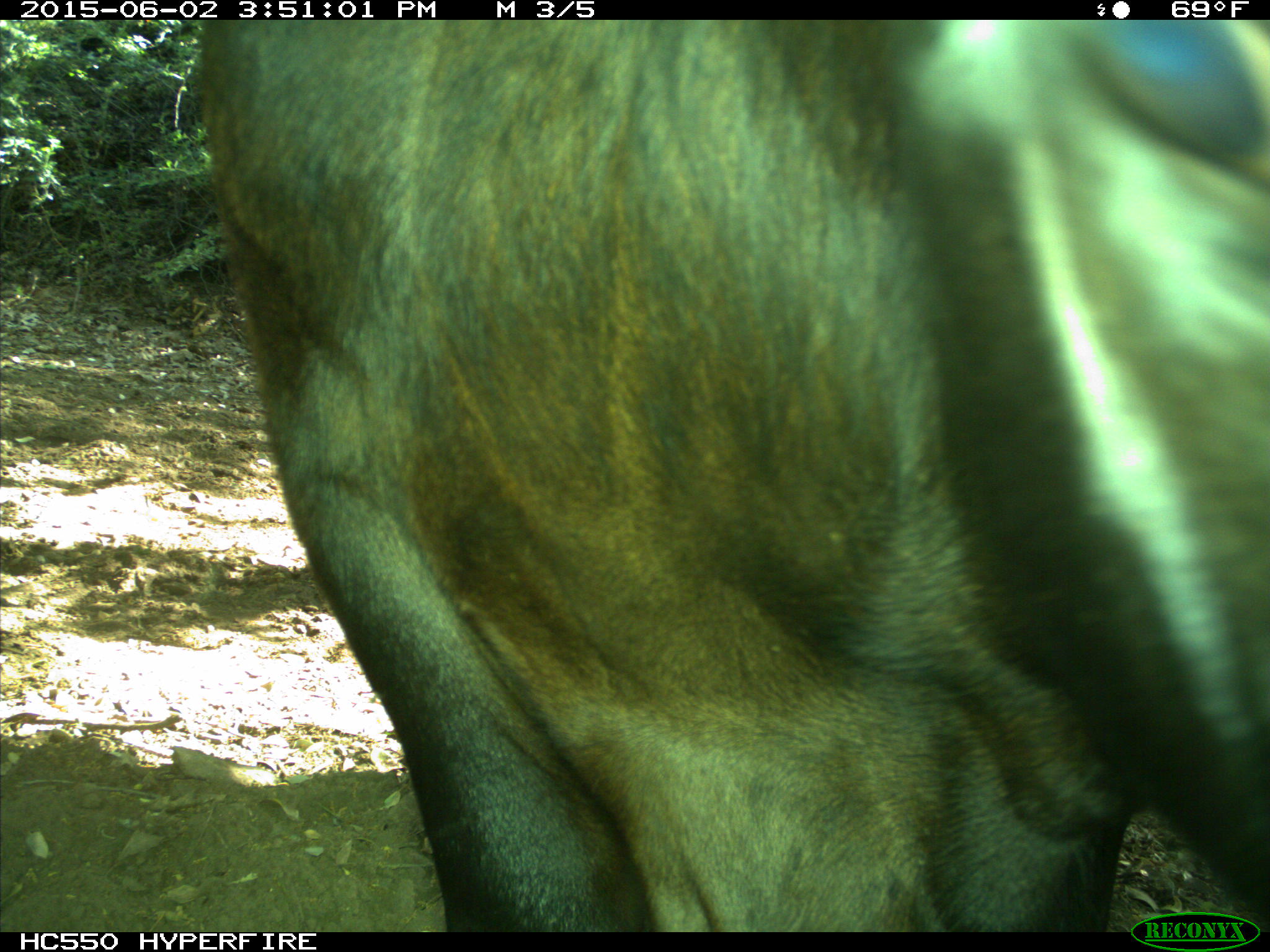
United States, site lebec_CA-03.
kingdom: Animalia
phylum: Chordata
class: Mammalia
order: Artiodactyla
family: Bovidae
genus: Bos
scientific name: Bos taurus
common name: domestic cow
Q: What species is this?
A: Bos taurus (domestic cow).